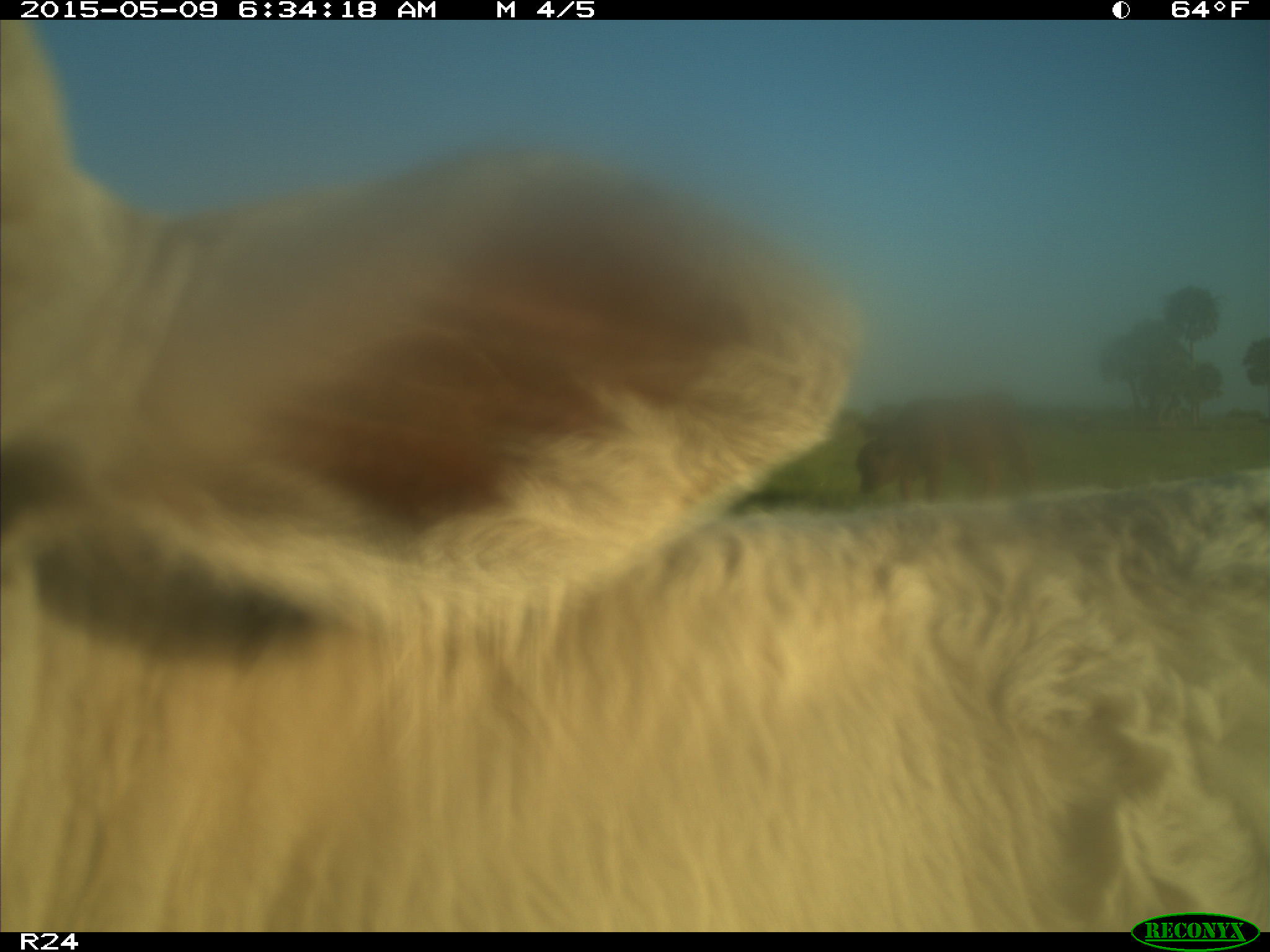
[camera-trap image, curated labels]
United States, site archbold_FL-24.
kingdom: Animalia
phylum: Chordata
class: Mammalia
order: Artiodactyla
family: Bovidae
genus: Bos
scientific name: Bos taurus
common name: domestic cow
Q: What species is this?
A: Bos taurus (domestic cow).